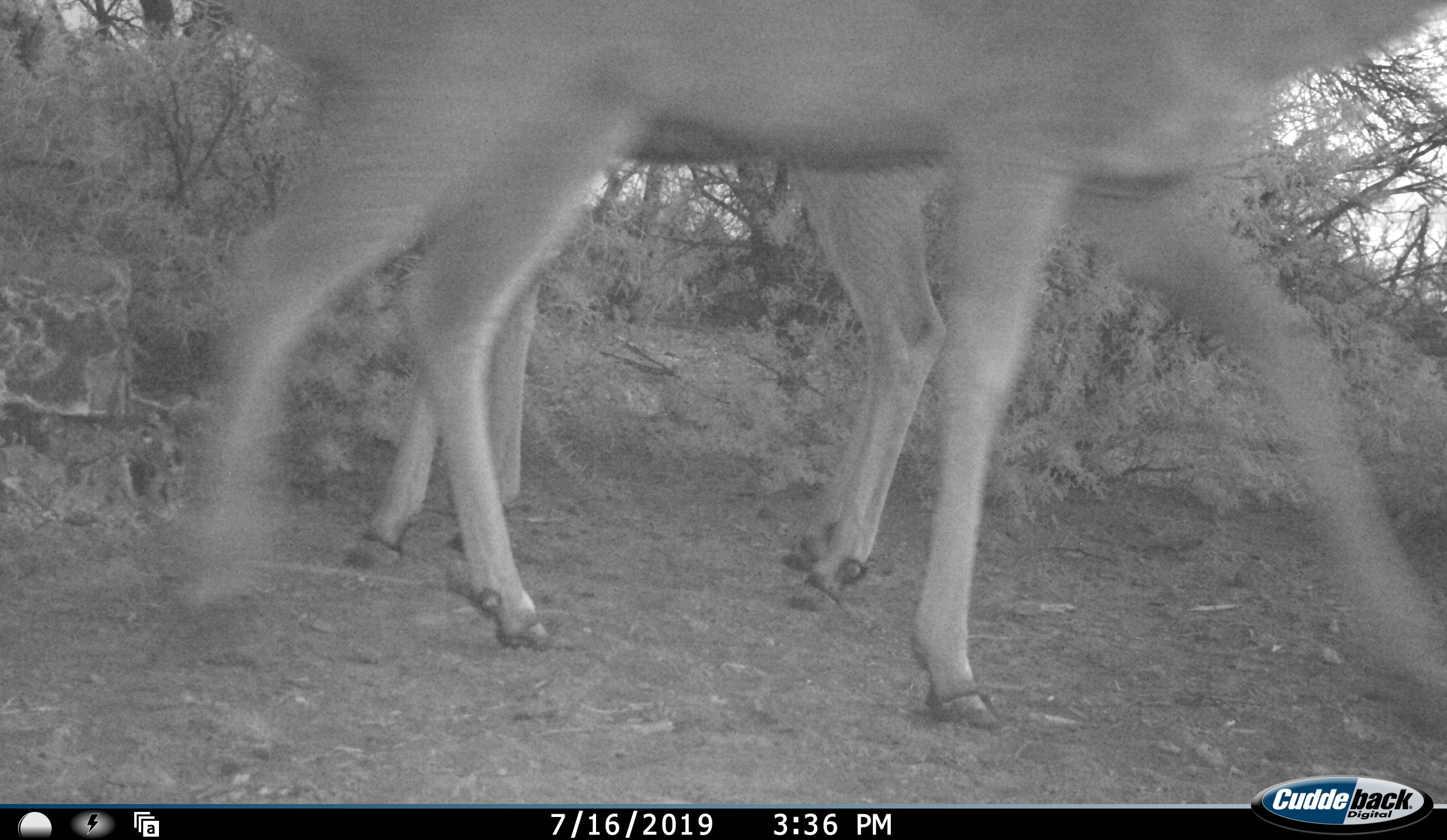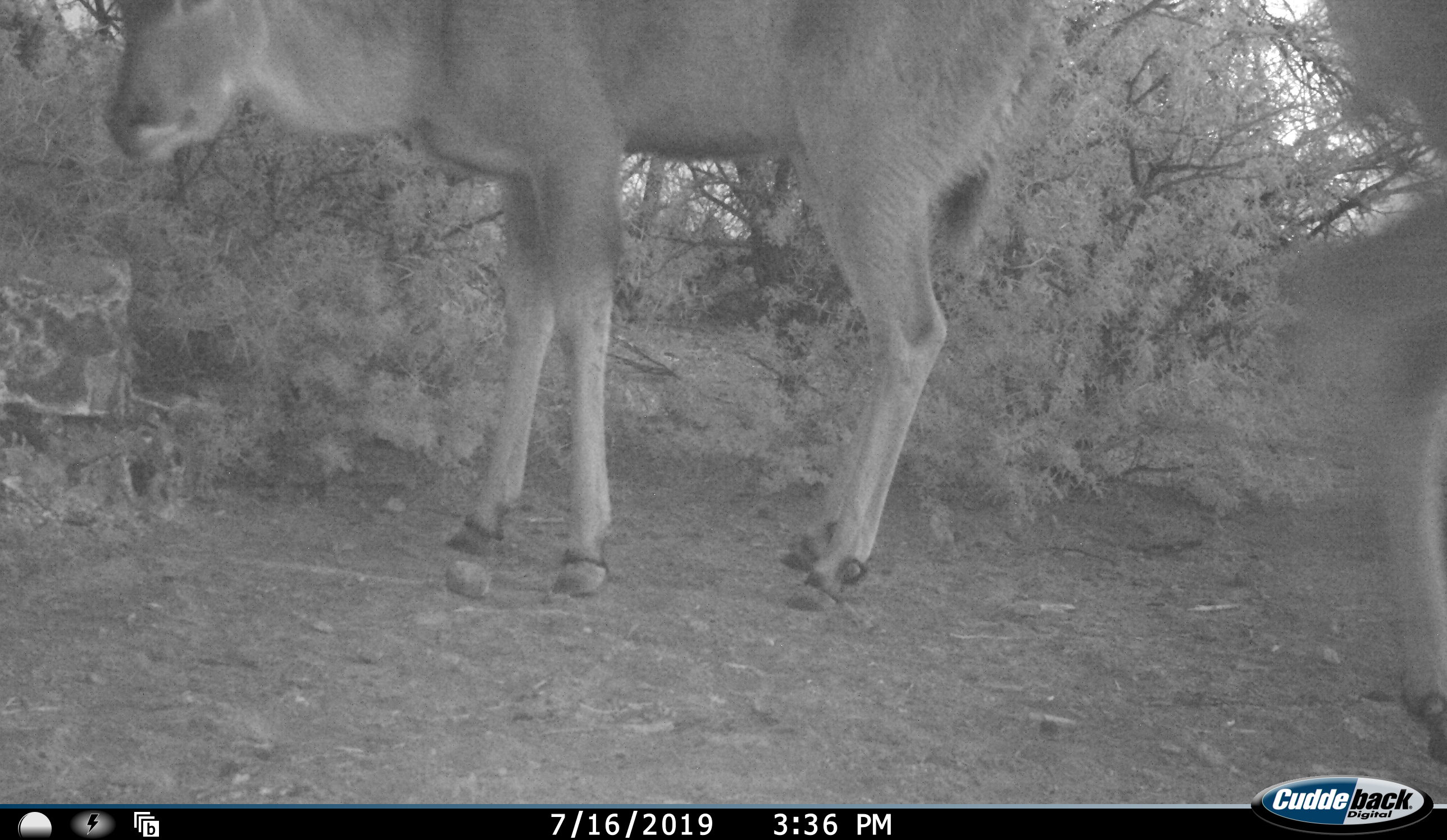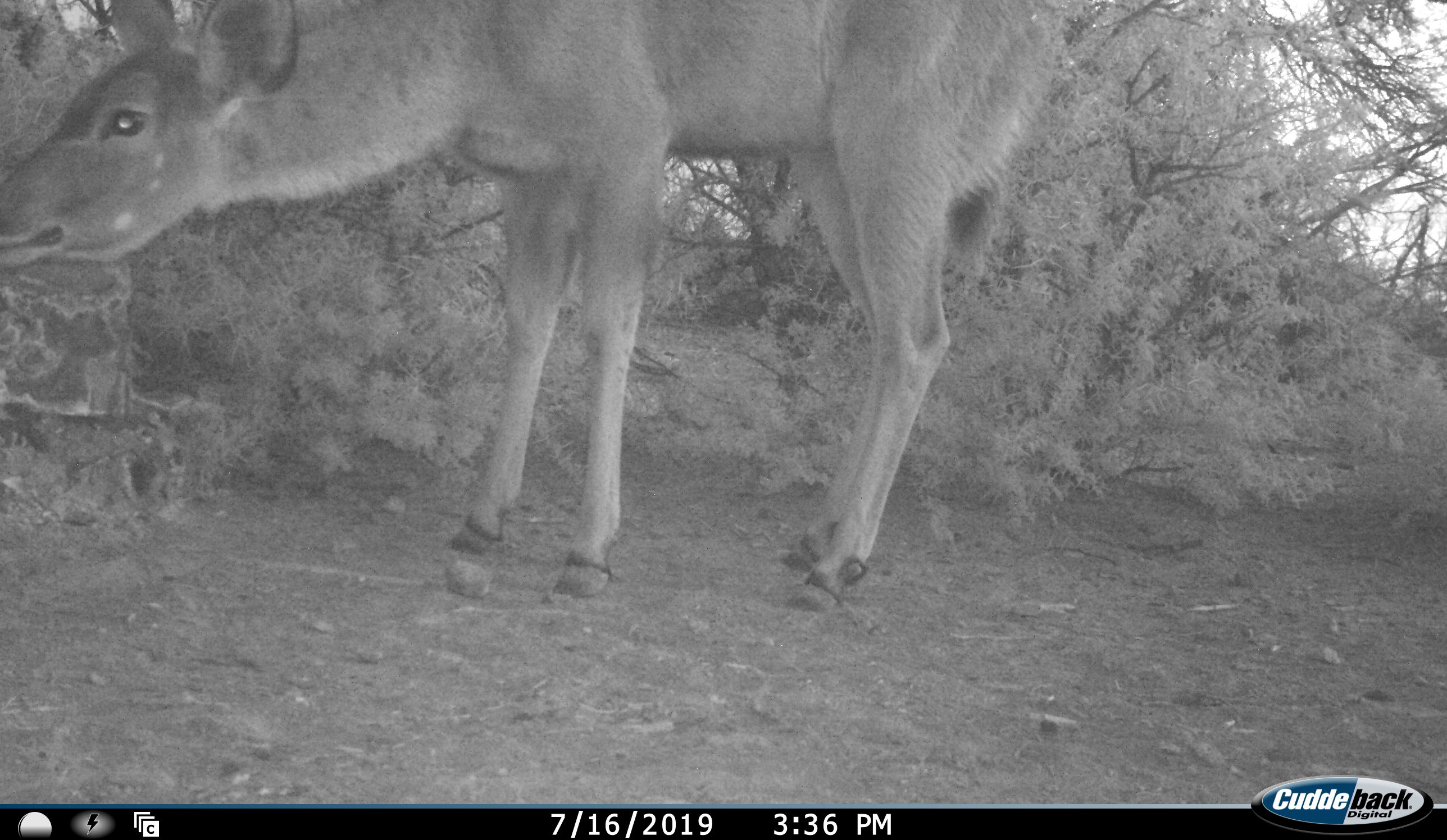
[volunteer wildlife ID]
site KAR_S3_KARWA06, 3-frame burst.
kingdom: Animalia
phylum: Chordata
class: Mammalia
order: Artiodactyla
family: Bovidae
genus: Tragelaphus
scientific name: Tragelaphus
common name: kudu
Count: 2.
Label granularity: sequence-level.